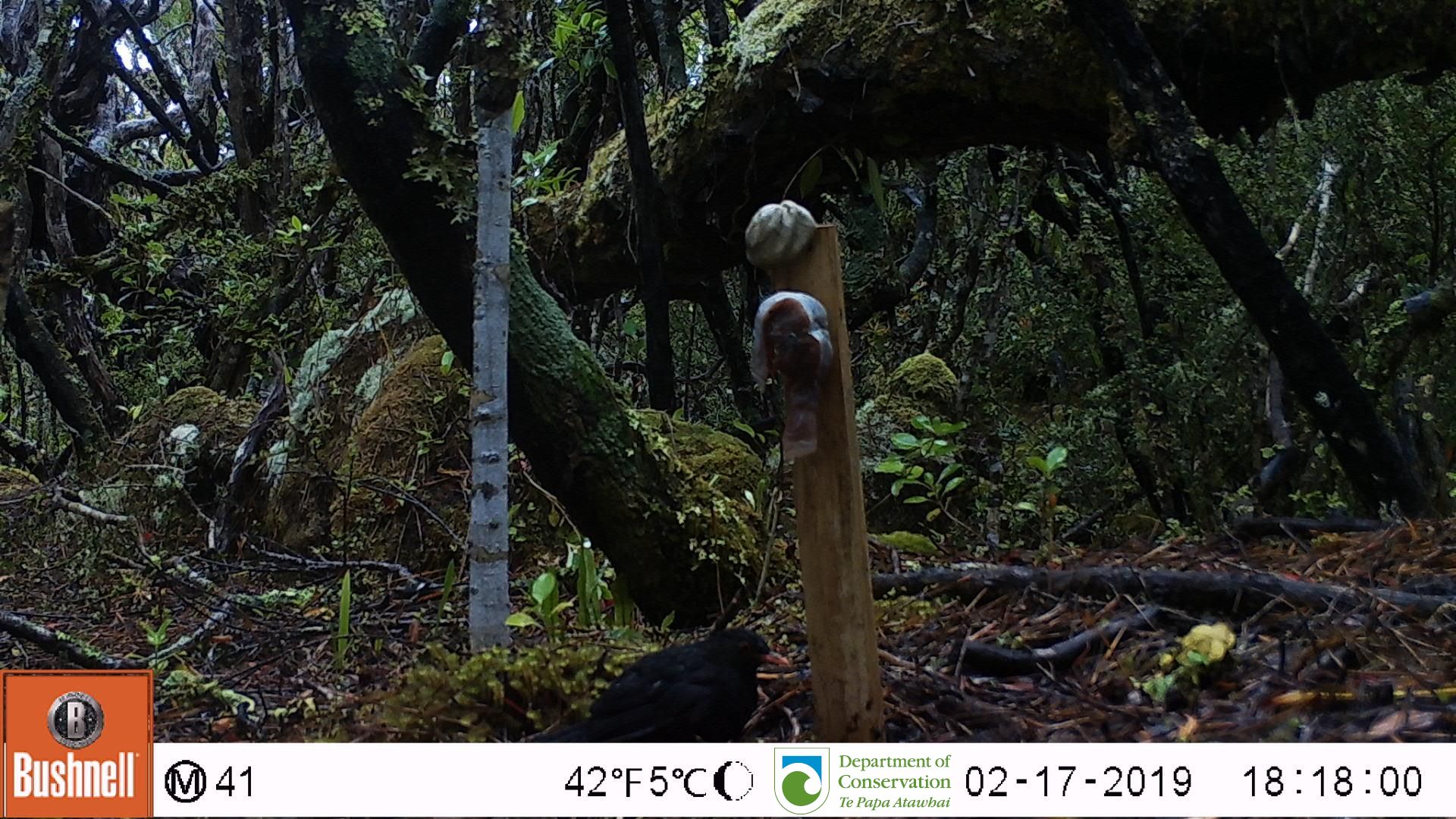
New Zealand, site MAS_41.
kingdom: Animalia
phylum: Chordata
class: Aves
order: Passeriformes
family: Turdidae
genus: Turdus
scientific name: Turdus merula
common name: eurasian blackbird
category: blackbird